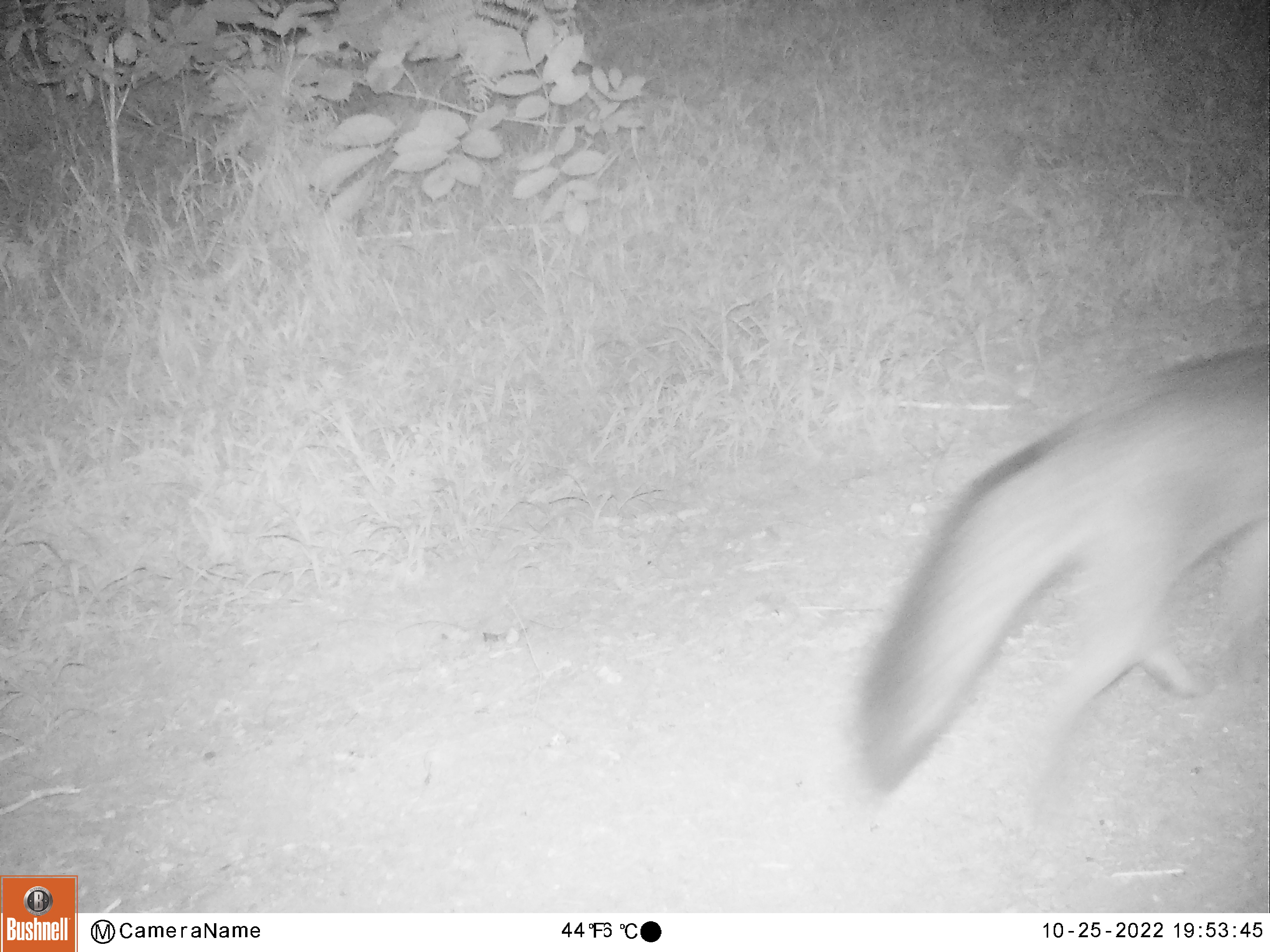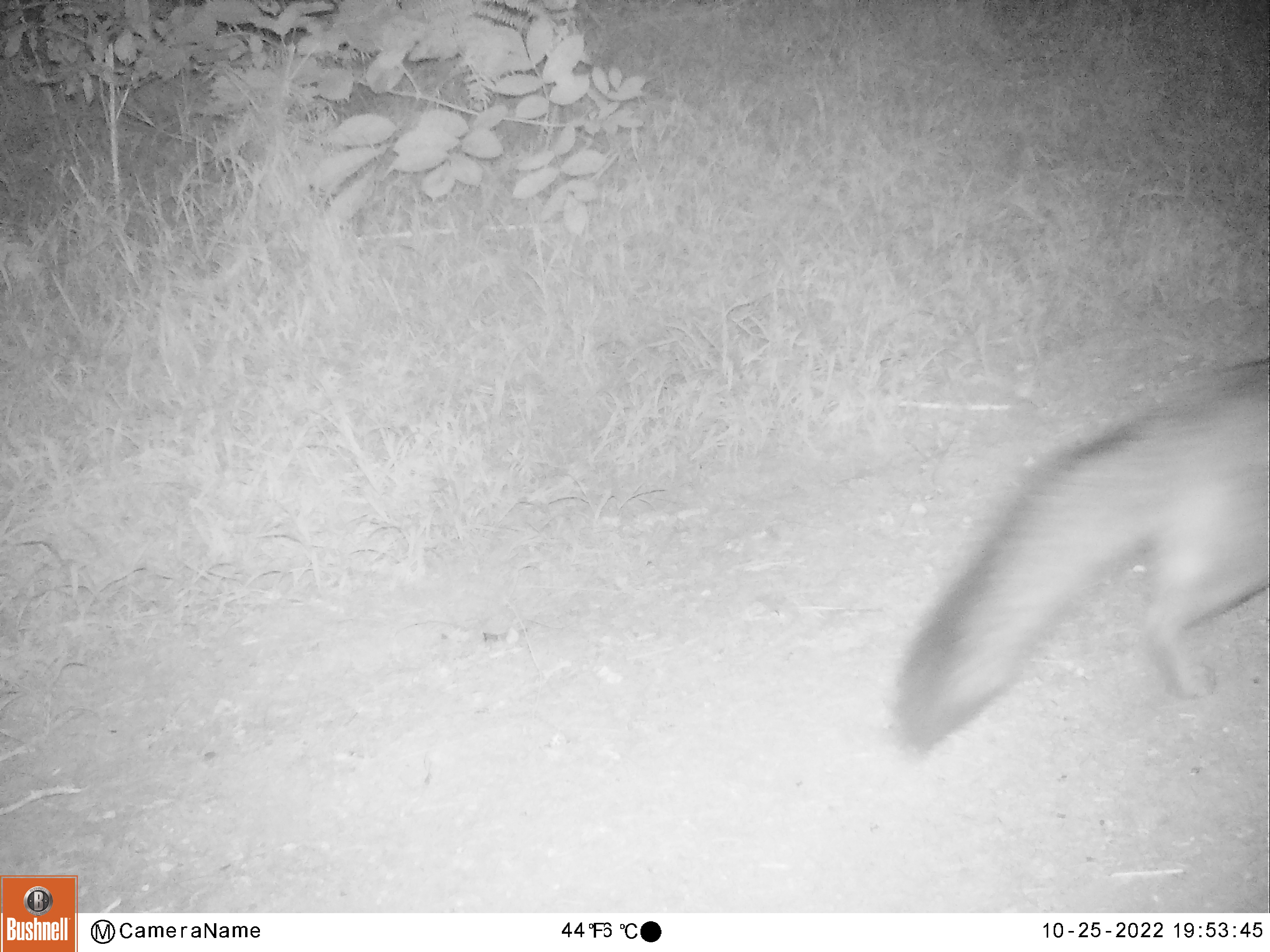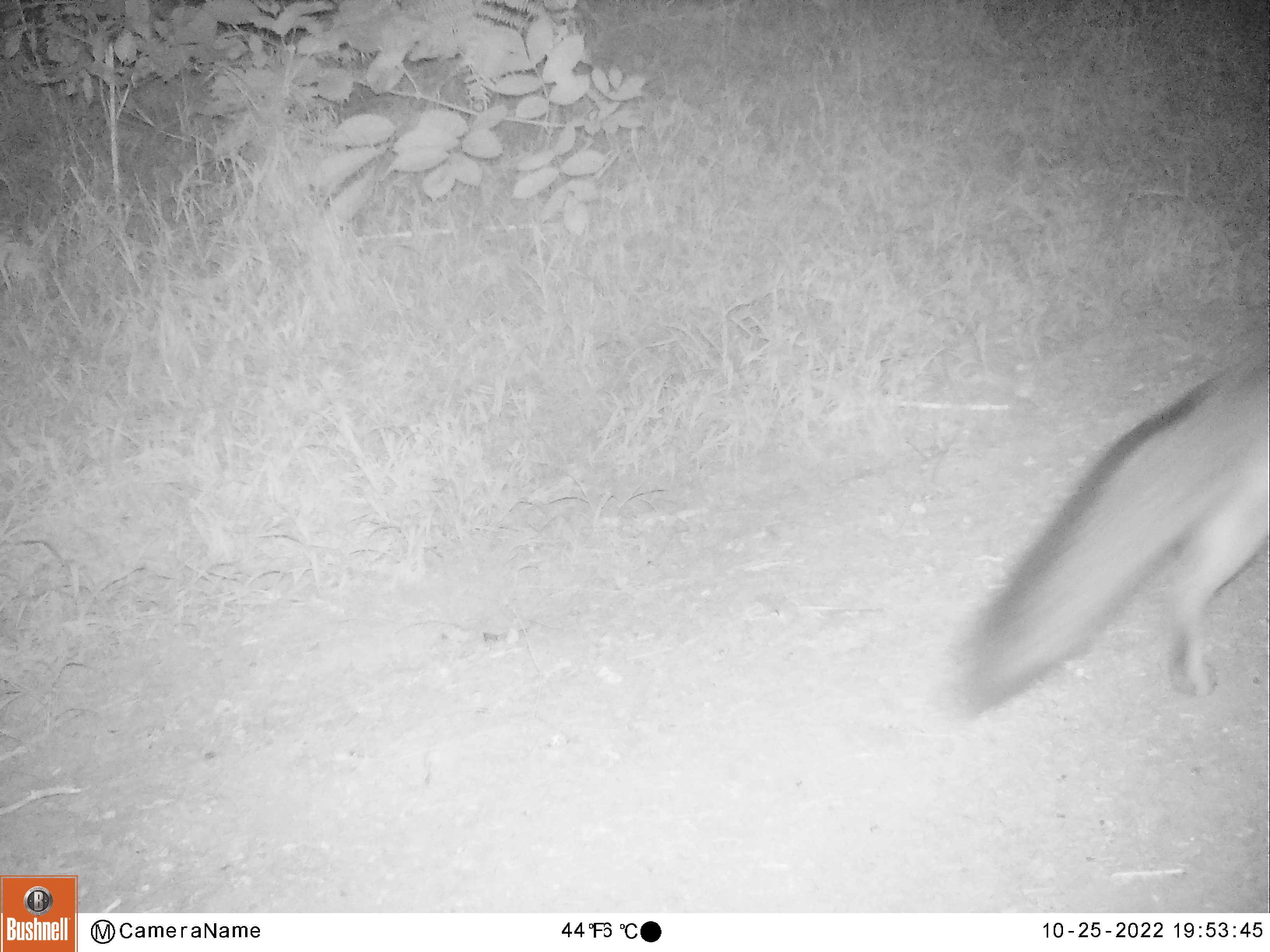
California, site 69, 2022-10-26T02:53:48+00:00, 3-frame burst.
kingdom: Animalia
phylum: Chordata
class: Mammalia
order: Carnivora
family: Canidae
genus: Urocyon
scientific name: Urocyon cinereoargenteus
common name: gray fox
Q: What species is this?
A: Gray fox (Urocyon cinereoargenteus).